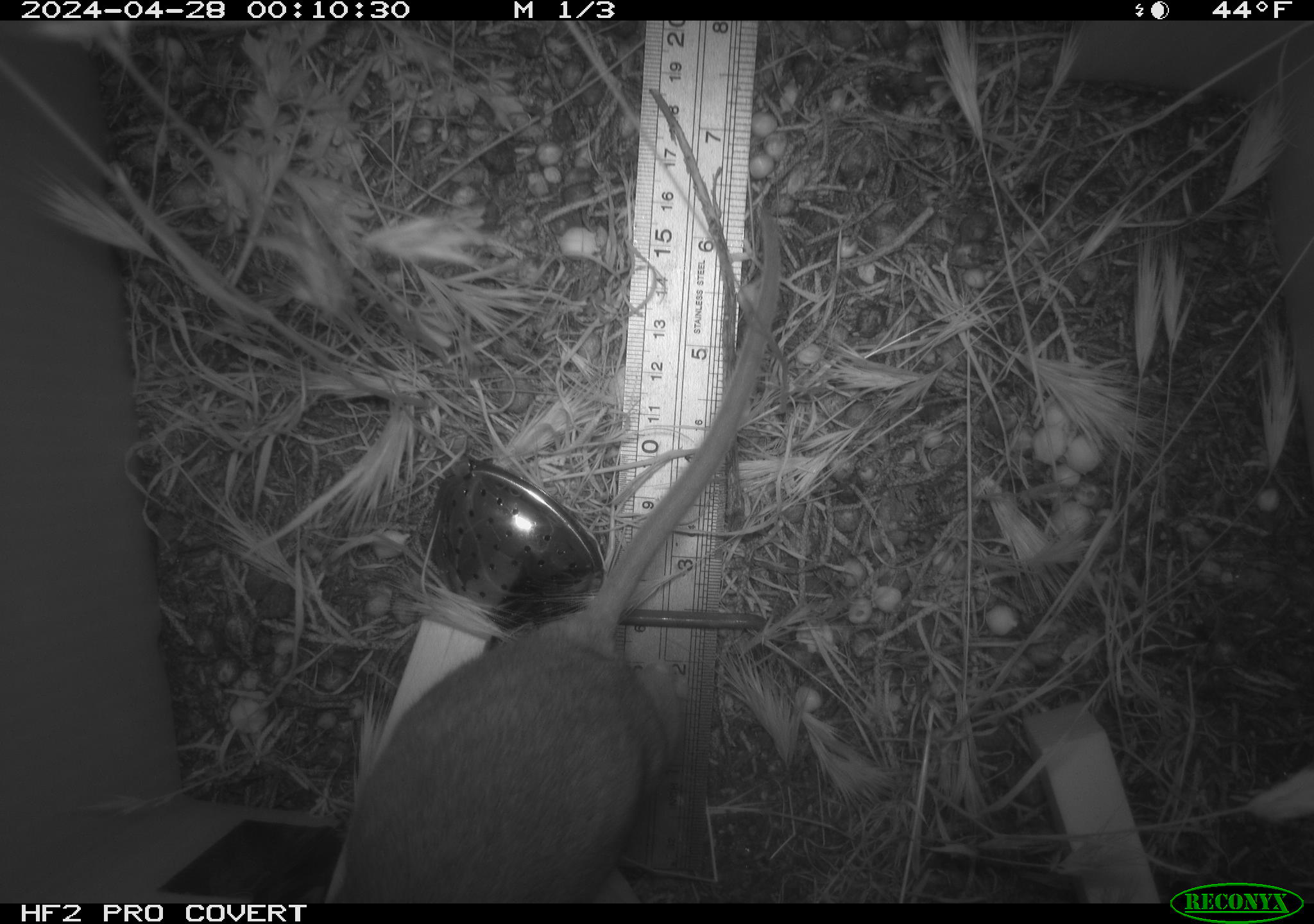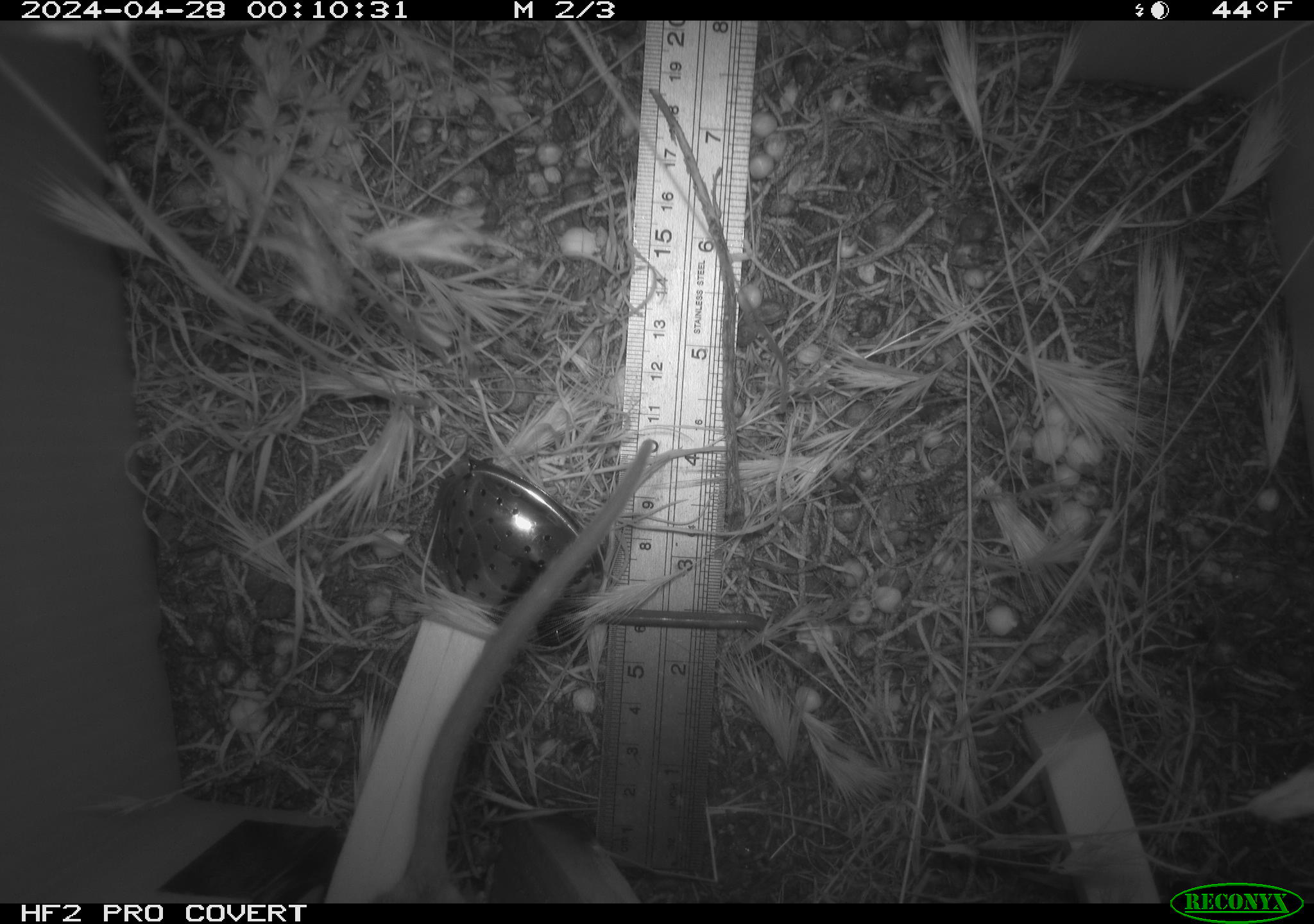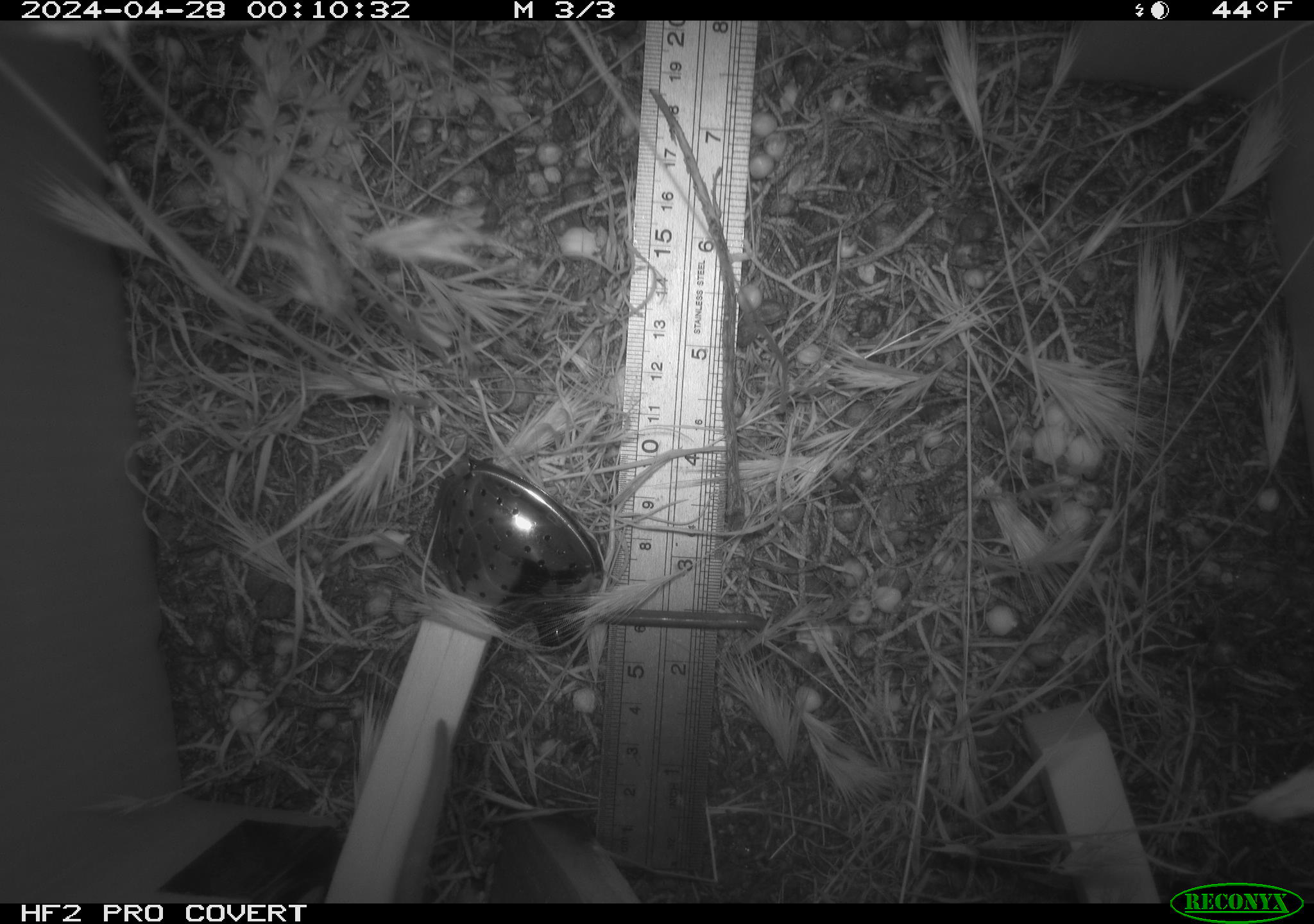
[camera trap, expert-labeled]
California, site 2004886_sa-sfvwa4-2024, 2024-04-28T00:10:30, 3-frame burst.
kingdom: Animalia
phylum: Chordata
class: Mammalia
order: Rodentia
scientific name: Rodentia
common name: mouse species